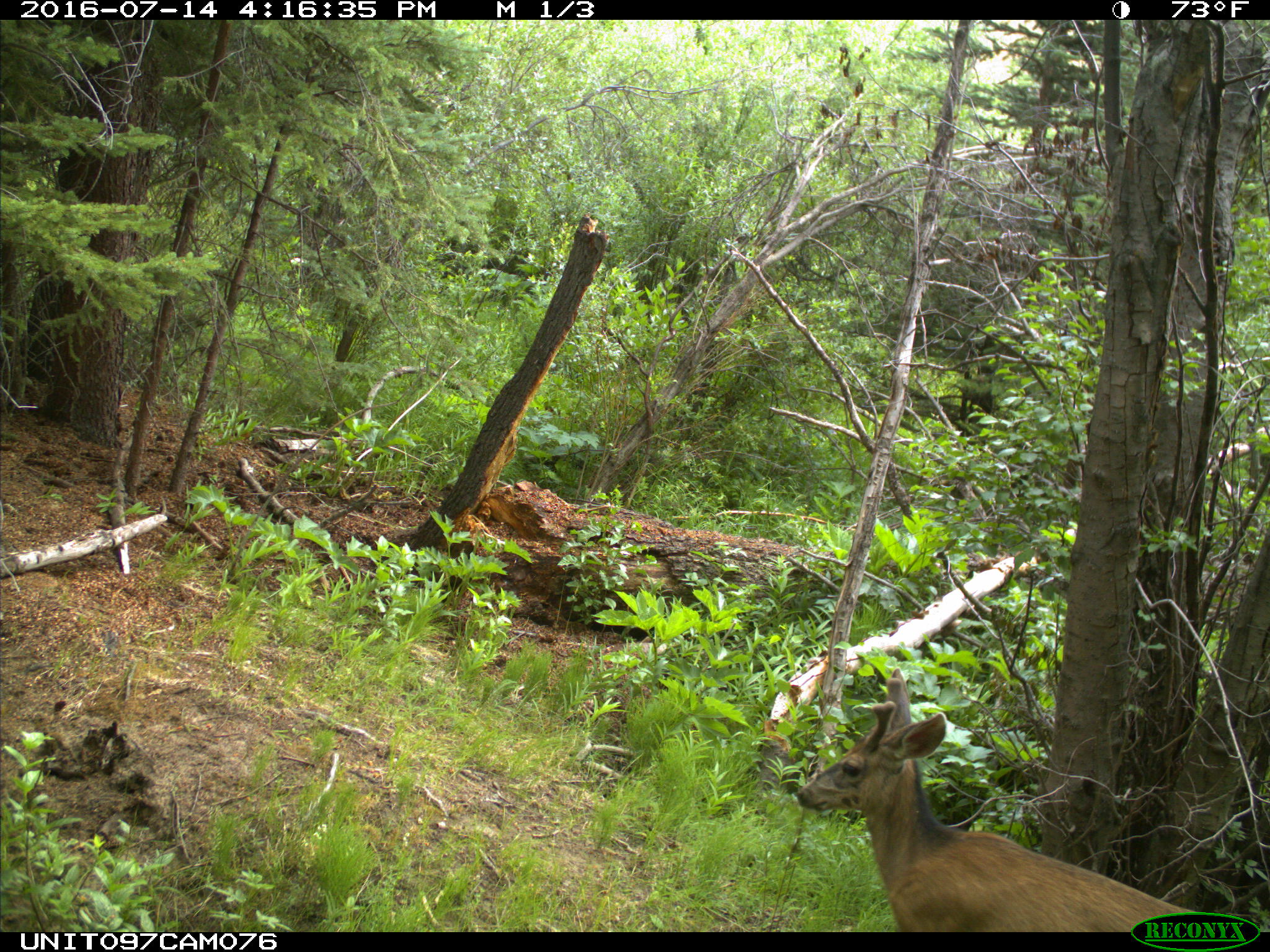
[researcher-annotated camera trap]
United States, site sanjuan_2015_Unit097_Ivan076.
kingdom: Animalia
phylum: Chordata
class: Mammalia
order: Artiodactyla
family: Cervidae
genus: Odocoileus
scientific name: Odocoileus hemionus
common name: mule deer